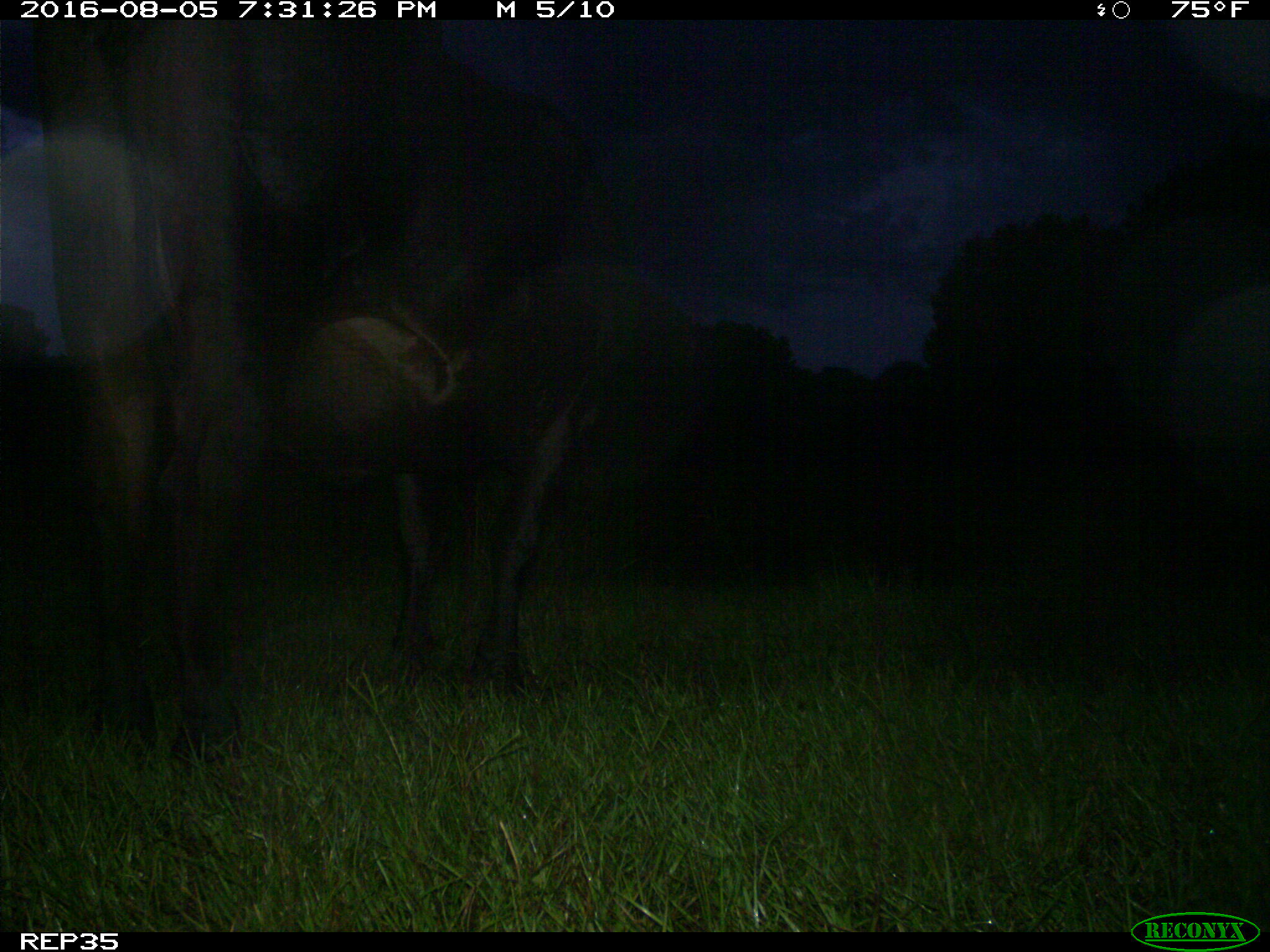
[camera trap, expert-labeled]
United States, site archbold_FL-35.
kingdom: Animalia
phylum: Chordata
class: Mammalia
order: Artiodactyla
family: Bovidae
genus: Bos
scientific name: Bos taurus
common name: domestic cow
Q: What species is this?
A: Bos taurus (domestic cow).